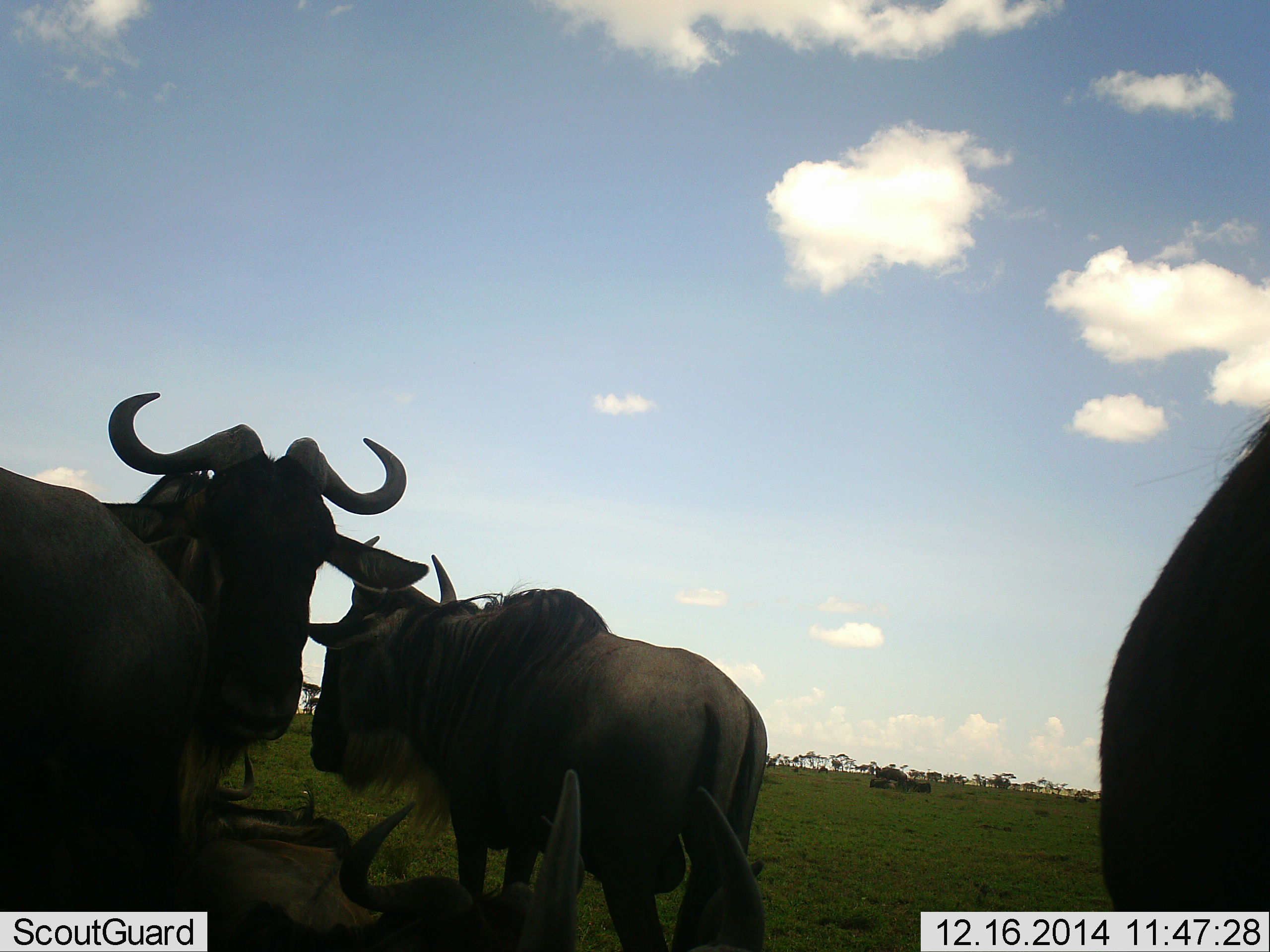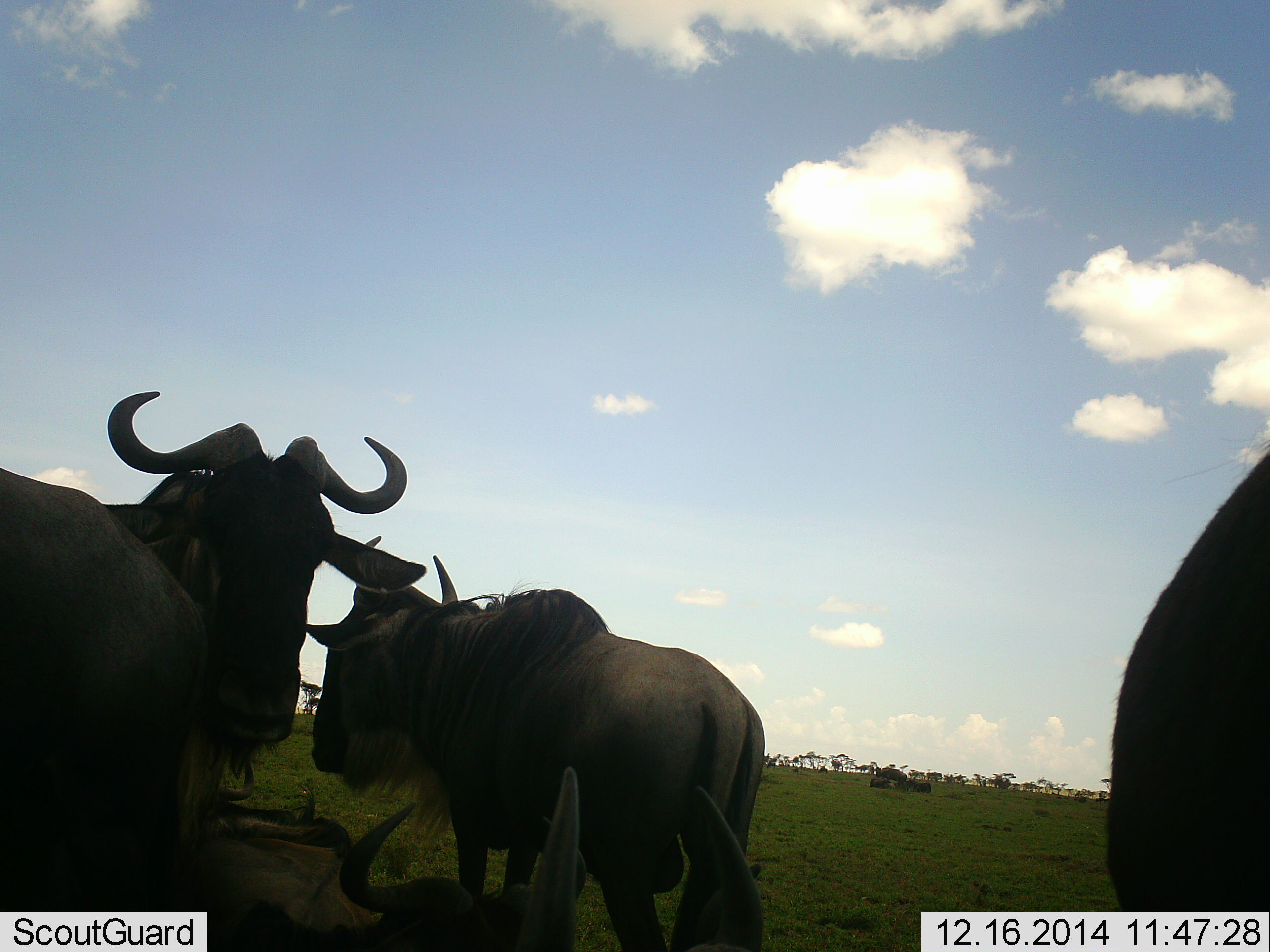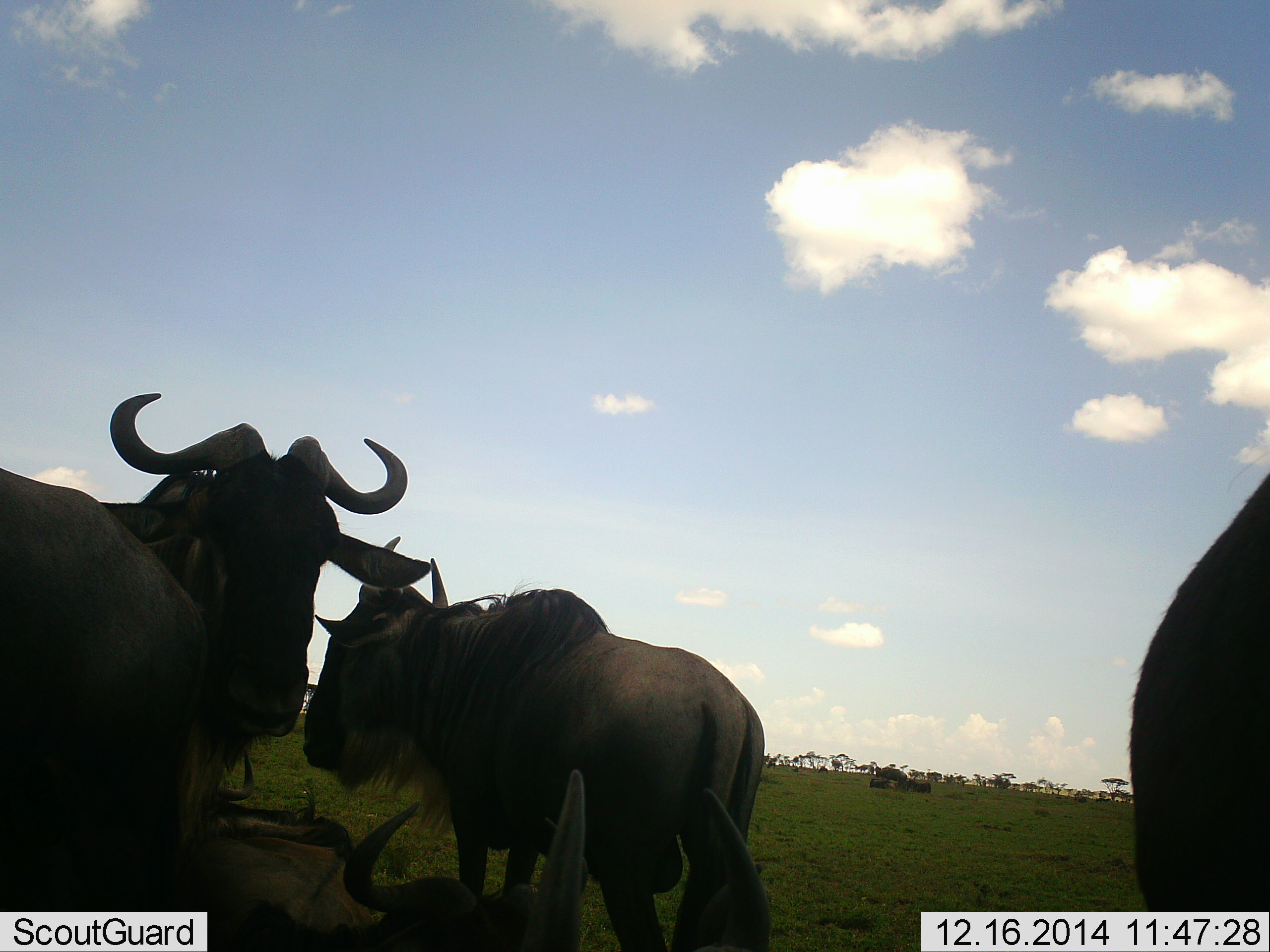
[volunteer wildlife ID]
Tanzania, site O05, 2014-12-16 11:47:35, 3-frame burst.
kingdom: Animalia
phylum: Chordata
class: Mammalia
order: Artiodactyla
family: Bovidae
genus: Connochaetes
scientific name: Connochaetes taurinus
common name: blue wildebeest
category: wildebeest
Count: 8.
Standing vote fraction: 80%.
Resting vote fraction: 90%.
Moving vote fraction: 20%.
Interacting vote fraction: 0%.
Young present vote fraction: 0%.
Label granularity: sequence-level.